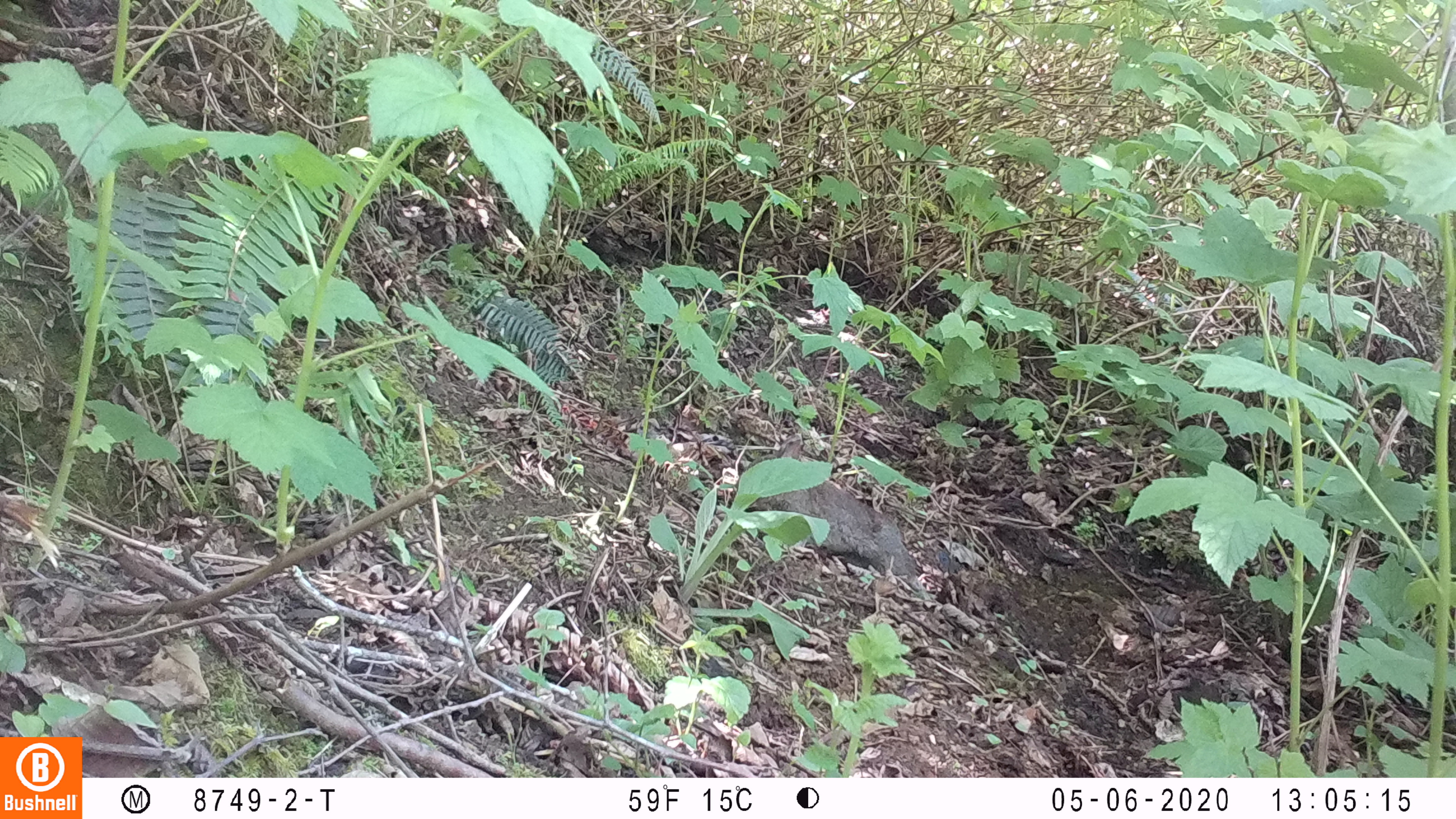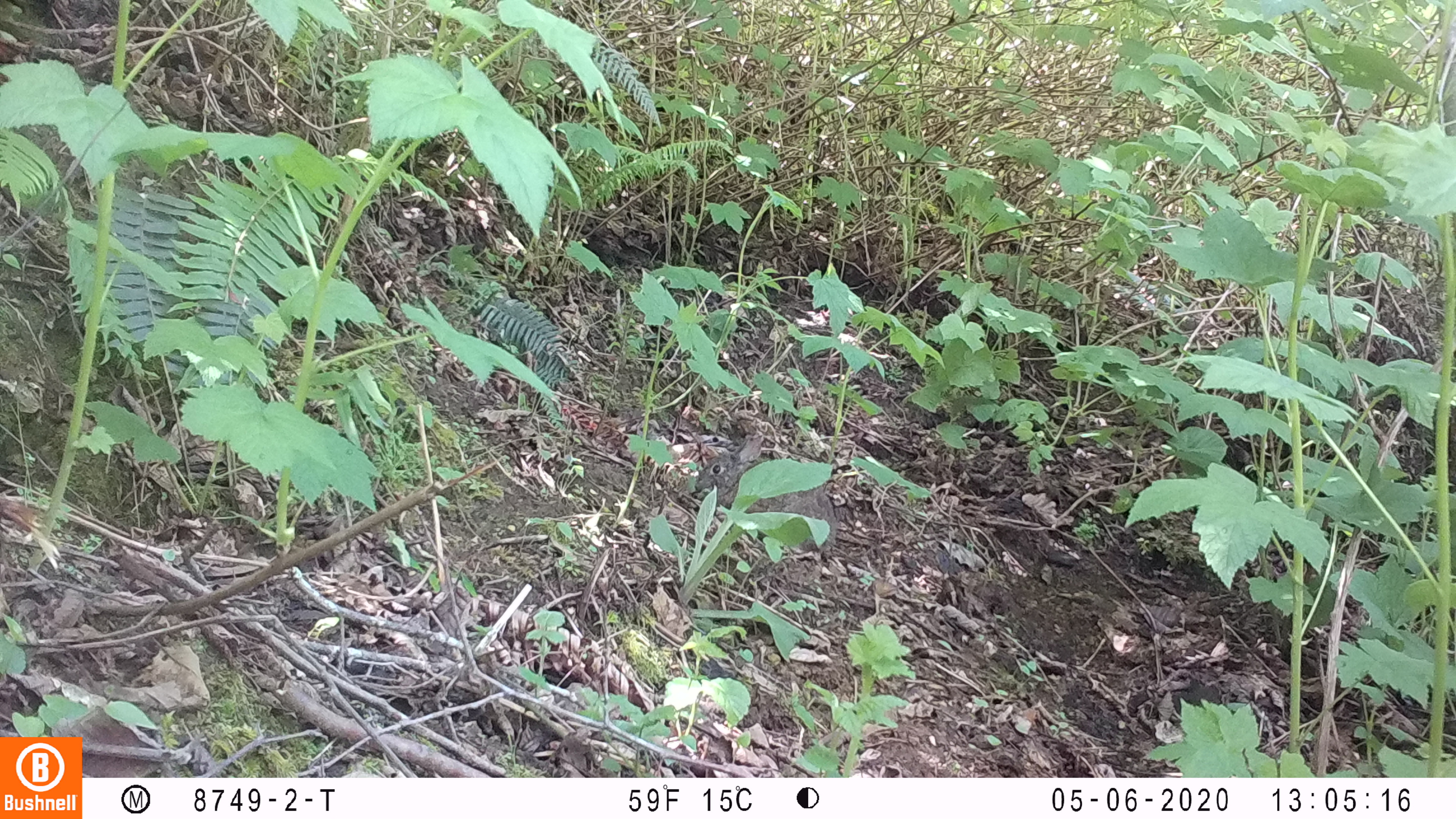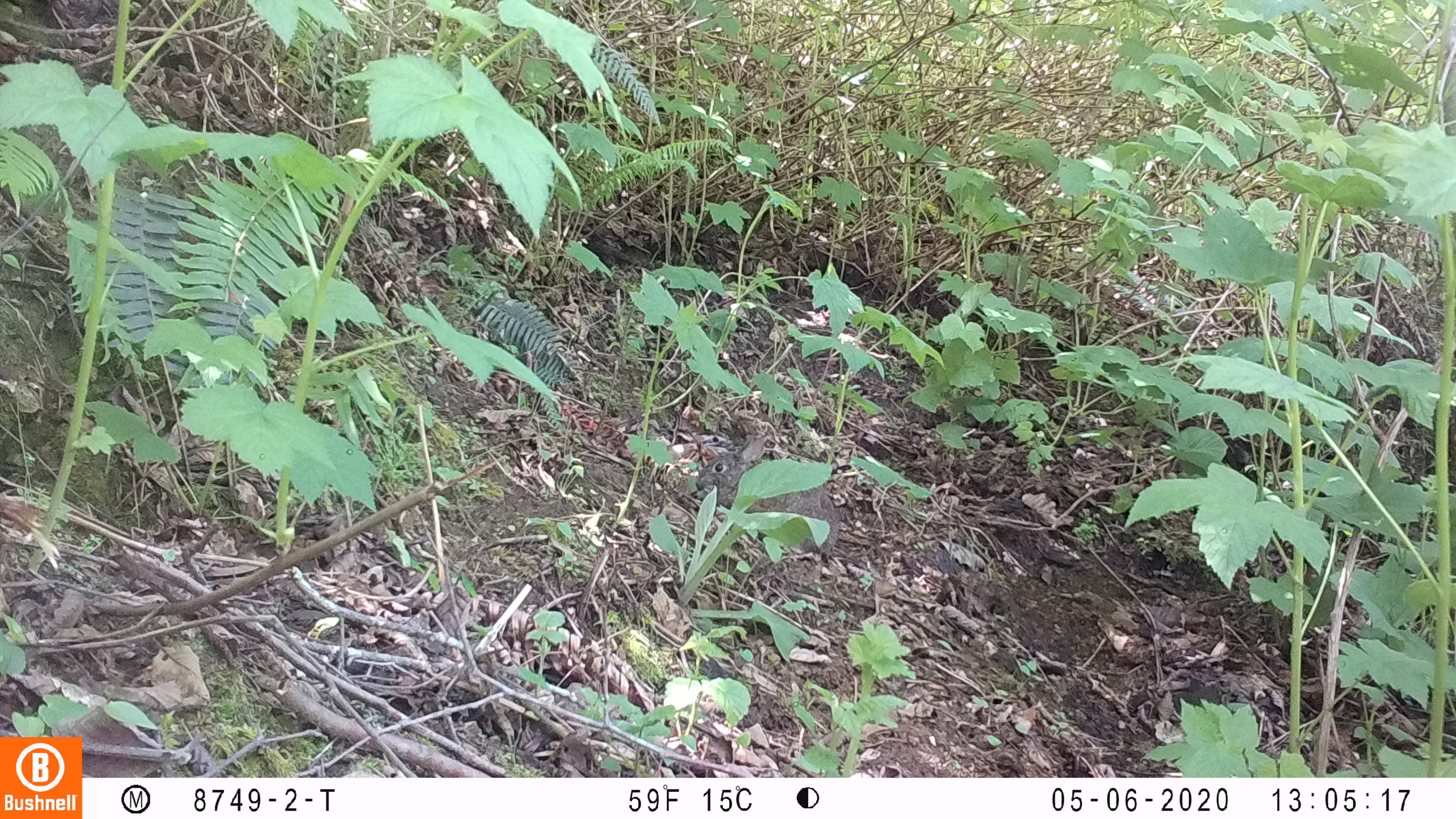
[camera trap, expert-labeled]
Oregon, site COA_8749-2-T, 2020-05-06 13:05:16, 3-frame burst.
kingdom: Animalia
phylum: Chordata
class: Mammalia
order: Lagomorpha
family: Leporidae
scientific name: Leporidae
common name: hares and rabbits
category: leporidae family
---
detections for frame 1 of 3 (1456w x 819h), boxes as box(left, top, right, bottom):
leporidae family: box(747, 434, 916, 588)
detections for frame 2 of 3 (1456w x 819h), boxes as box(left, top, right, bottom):
leporidae family: box(694, 434, 840, 552)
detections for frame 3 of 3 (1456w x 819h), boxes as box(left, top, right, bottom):
leporidae family: box(695, 433, 840, 564)